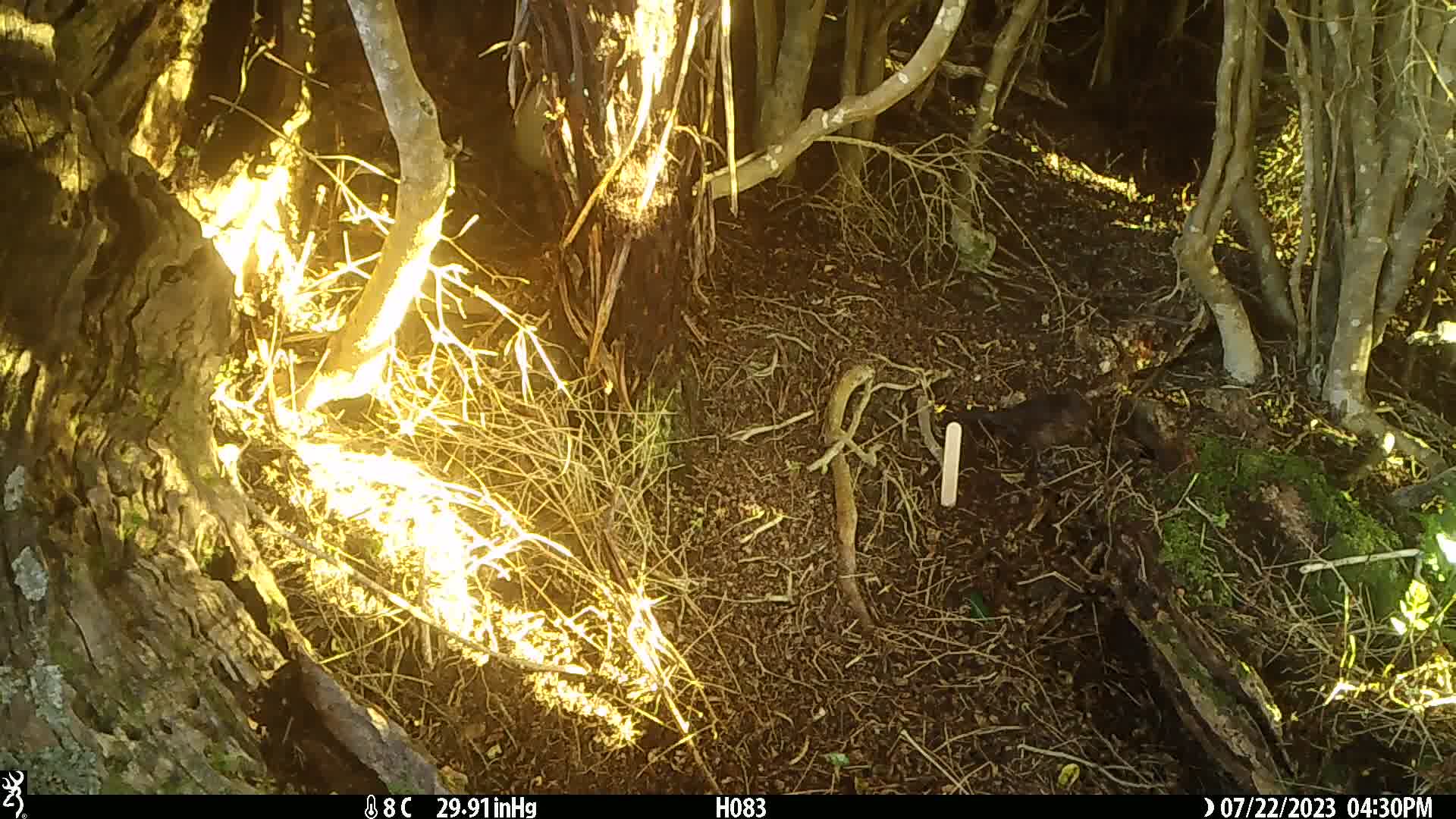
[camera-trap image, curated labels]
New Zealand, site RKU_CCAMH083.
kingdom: Animalia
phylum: Chordata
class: Aves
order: Passeriformes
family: Turdidae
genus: Turdus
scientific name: Turdus merula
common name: eurasian blackbird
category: blackbird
Blackbird (eurasian blackbird) (Turdus merula).